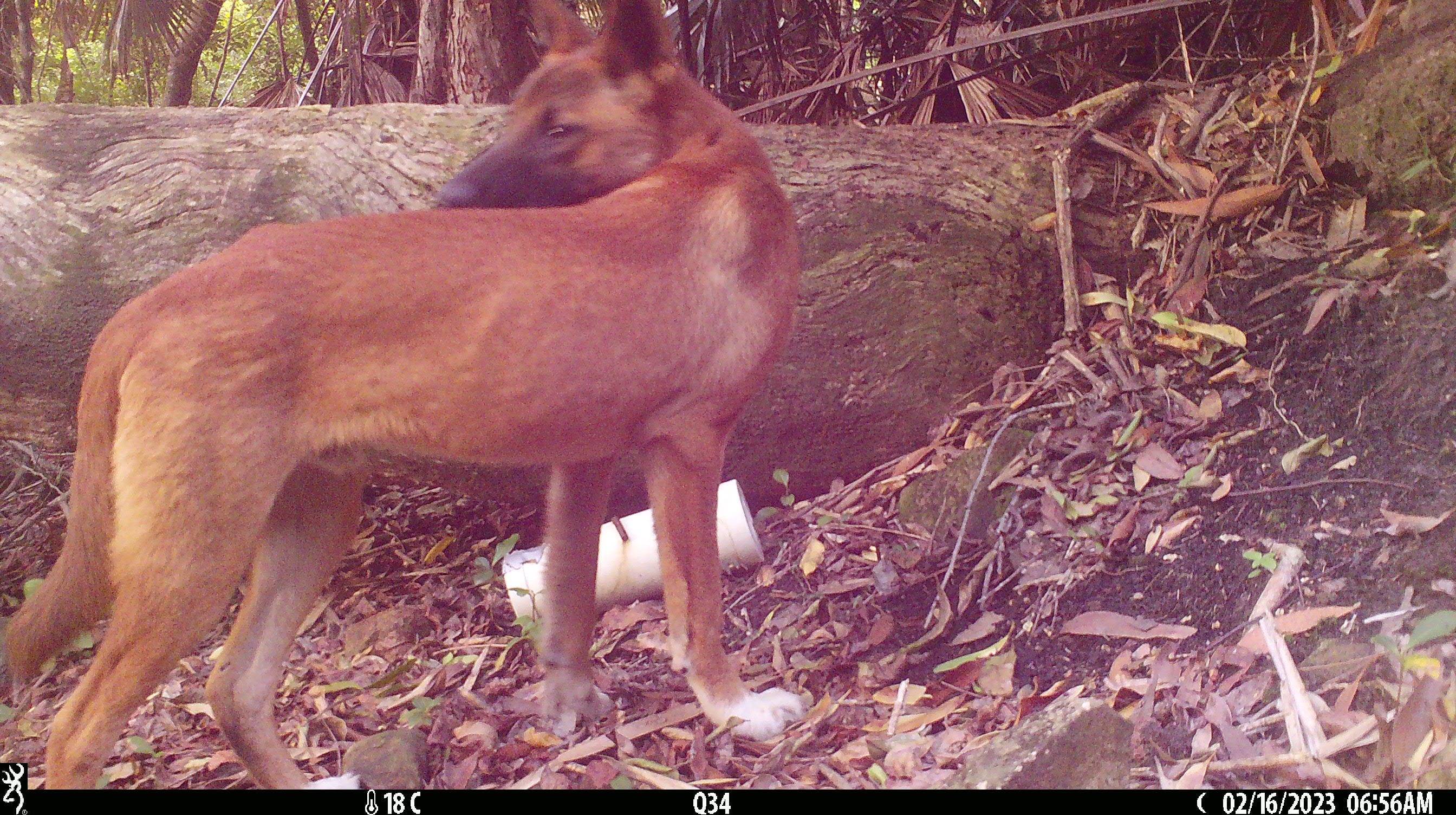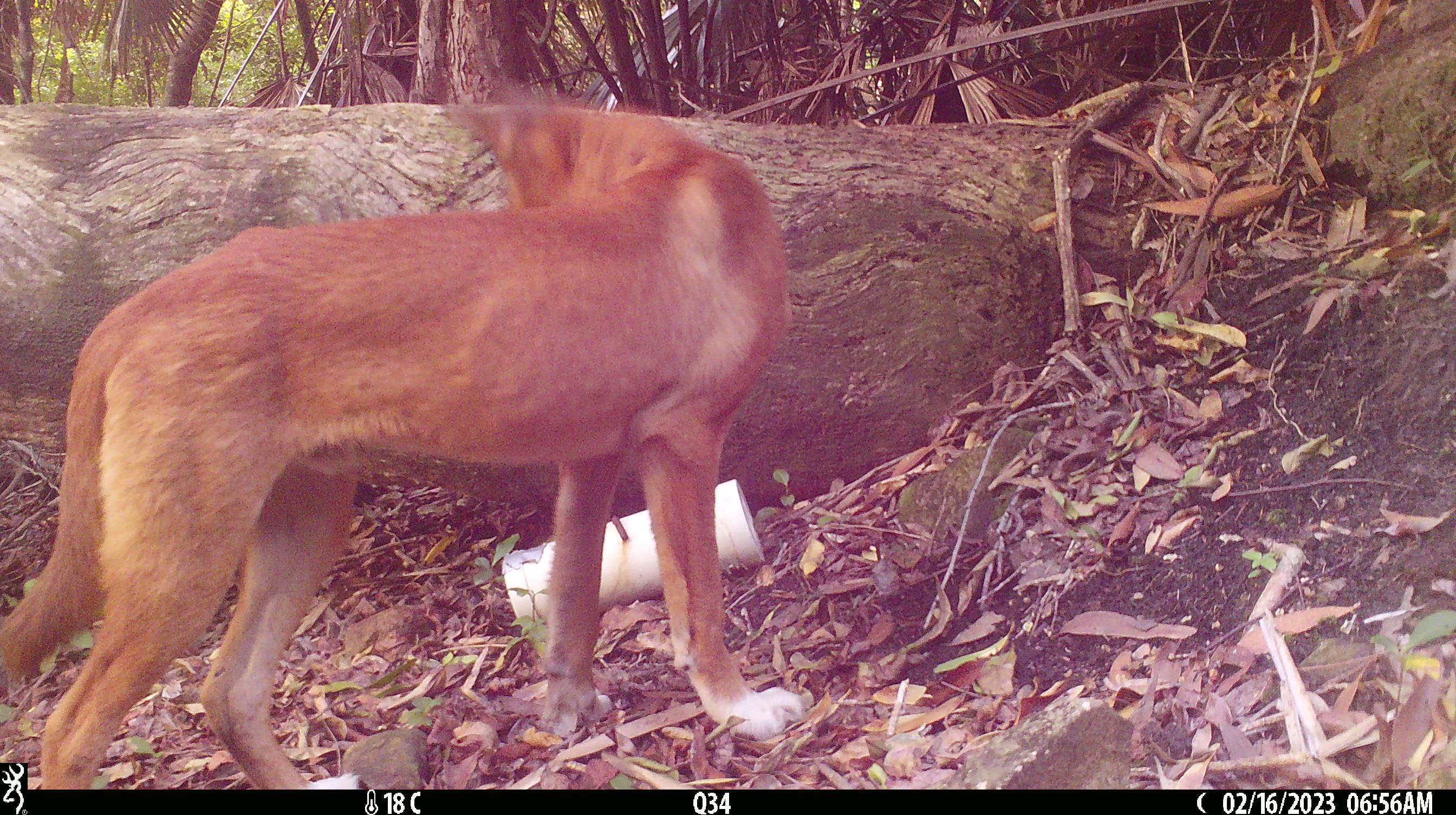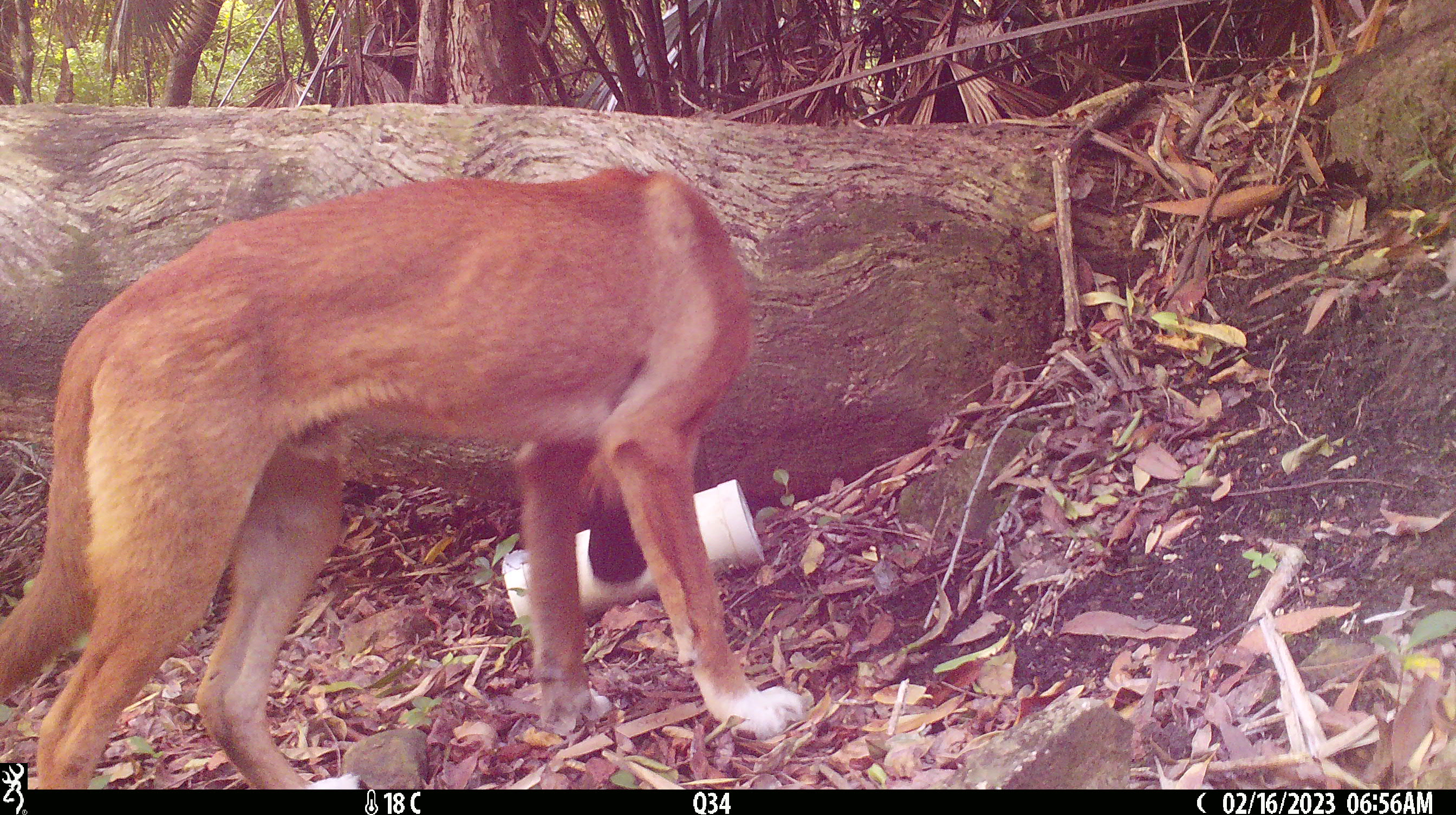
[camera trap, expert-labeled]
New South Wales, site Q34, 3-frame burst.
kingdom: Animalia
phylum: Chordata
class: Mammalia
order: Carnivora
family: Canidae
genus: Canis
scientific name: Canis familiaris dingo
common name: dingo